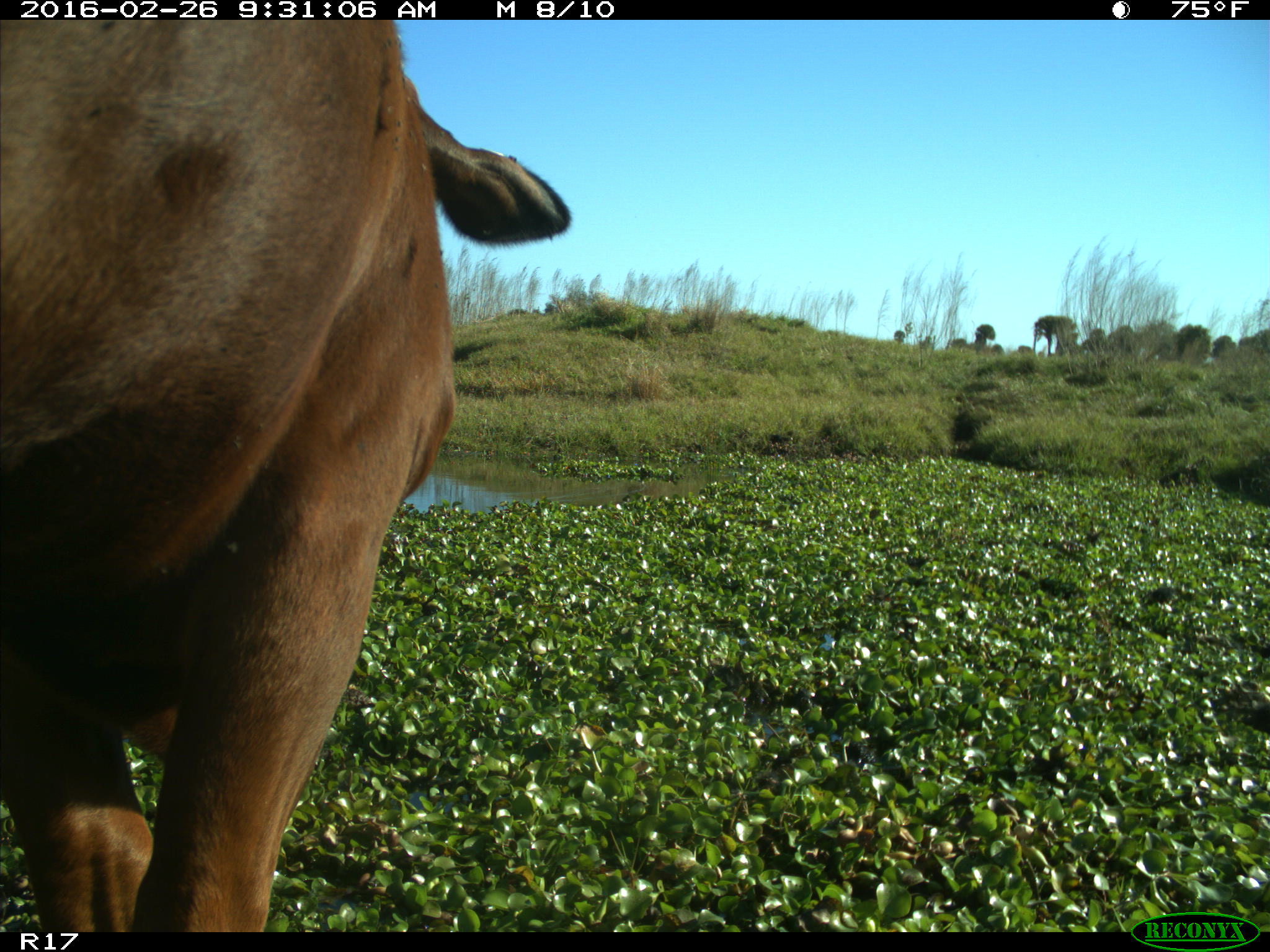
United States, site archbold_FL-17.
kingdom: Animalia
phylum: Chordata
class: Mammalia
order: Artiodactyla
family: Bovidae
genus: Bos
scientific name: Bos taurus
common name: domestic cow